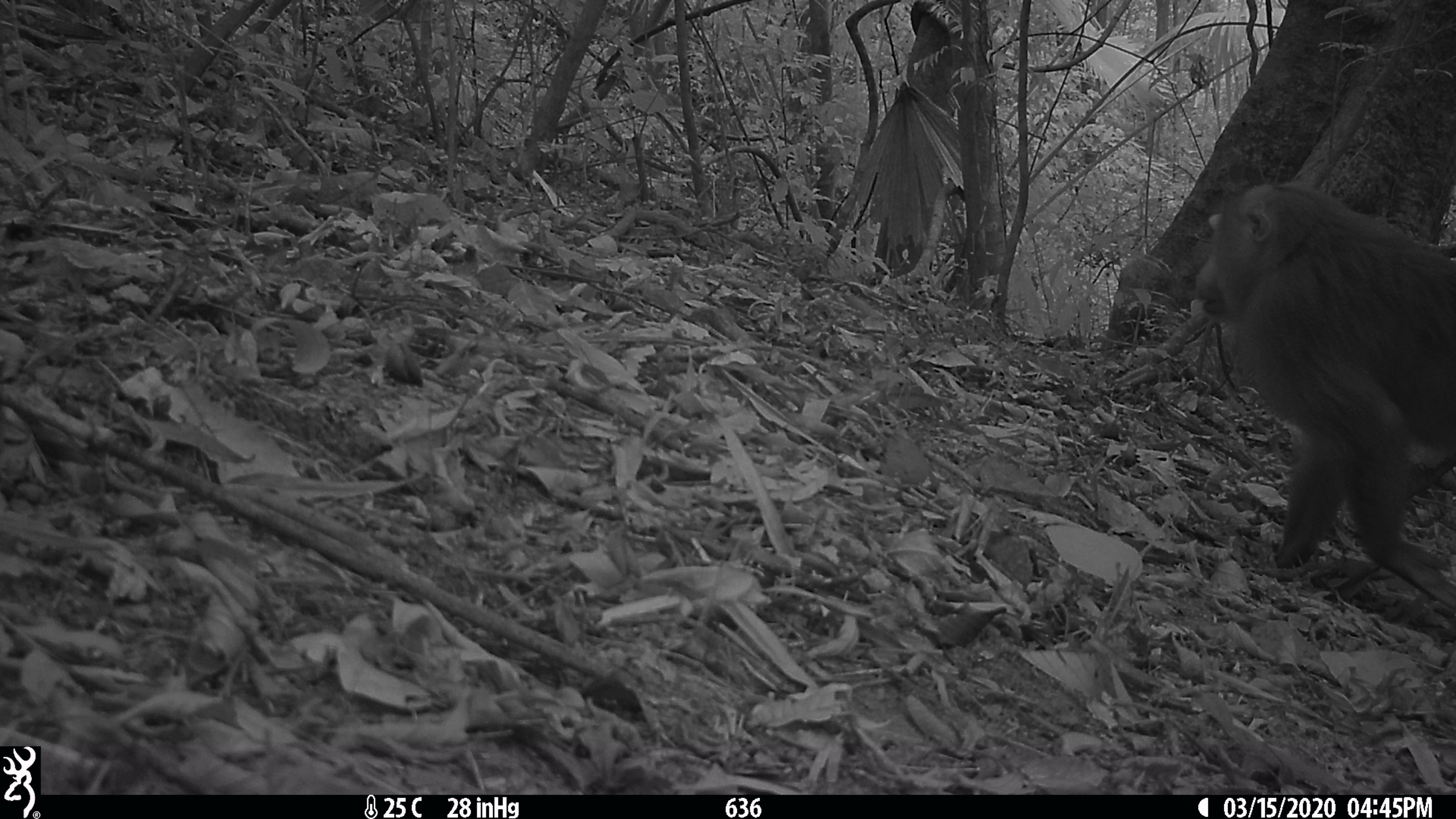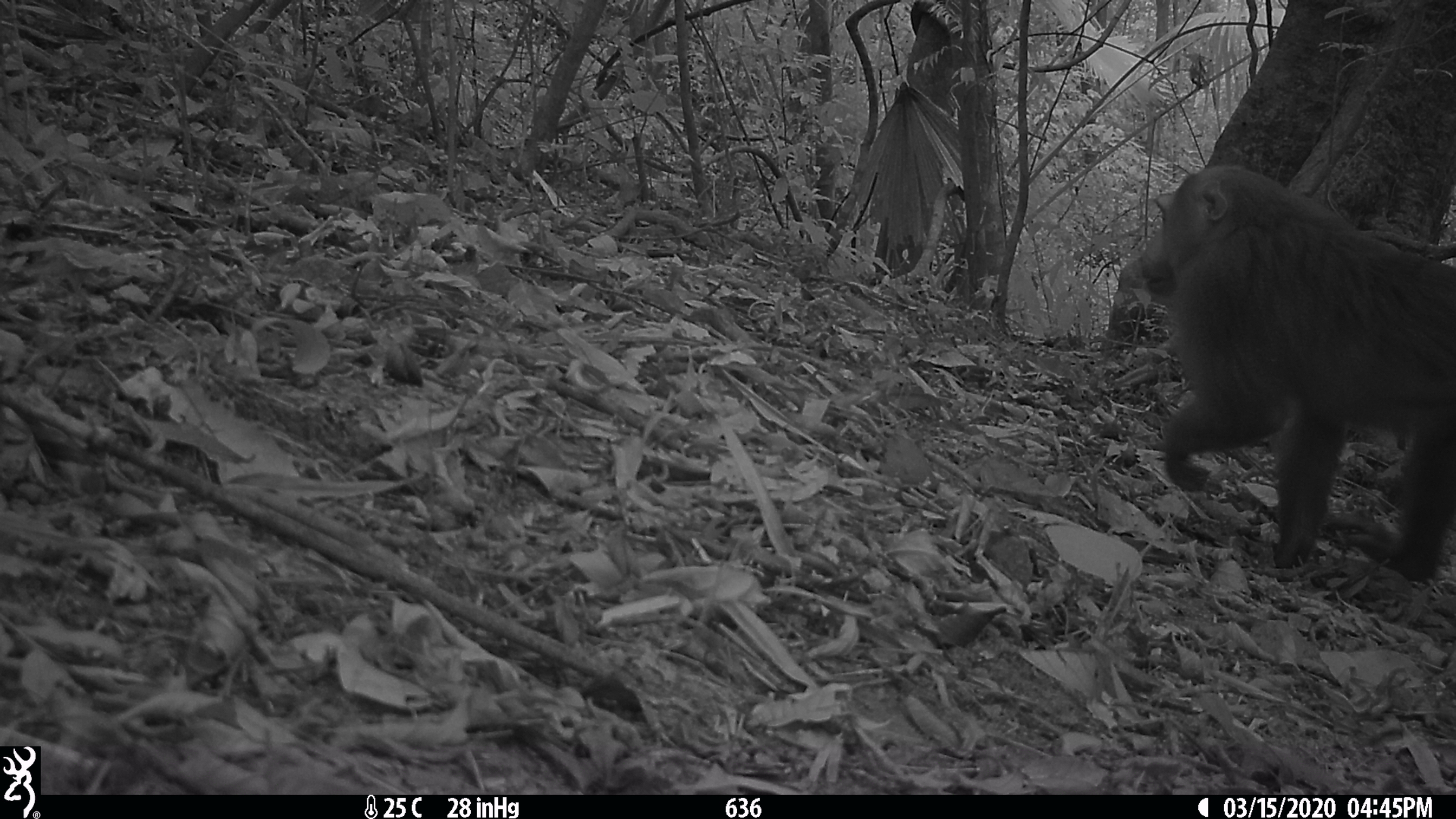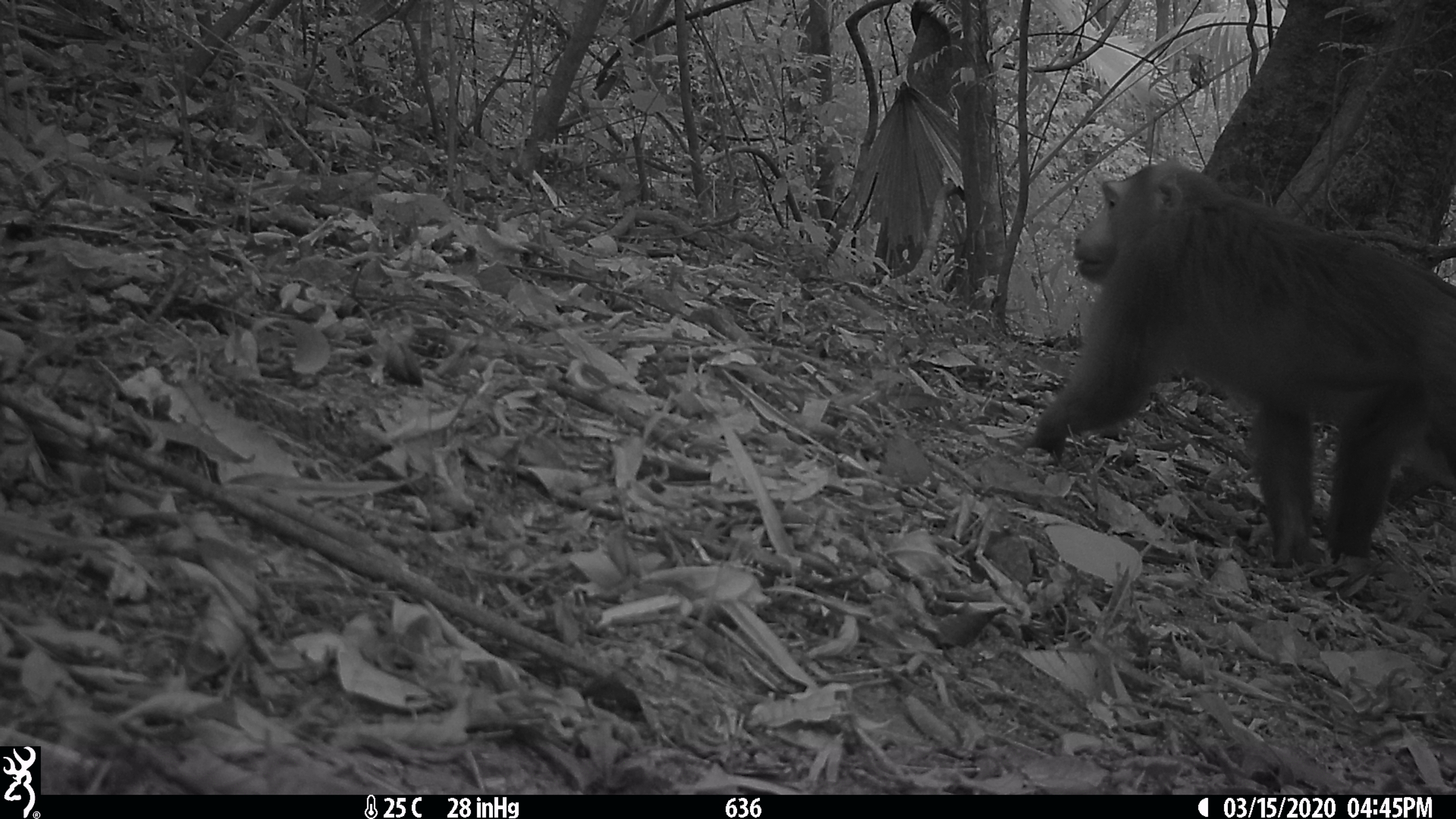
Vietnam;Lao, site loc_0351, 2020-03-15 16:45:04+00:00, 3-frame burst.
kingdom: Animalia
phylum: Chordata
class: Mammalia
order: Primates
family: Cercopithecidae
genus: Macaca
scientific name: Macaca nemestrina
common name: pig-tailed macaque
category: pig tailed macaque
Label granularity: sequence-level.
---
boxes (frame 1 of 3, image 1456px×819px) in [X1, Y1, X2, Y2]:
pig tailed macaque: [1191, 179, 1456, 611]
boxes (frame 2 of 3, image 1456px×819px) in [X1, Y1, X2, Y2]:
pig tailed macaque: [1138, 162, 1456, 581]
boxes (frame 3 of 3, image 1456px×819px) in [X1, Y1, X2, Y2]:
pig tailed macaque: [1018, 157, 1456, 569]